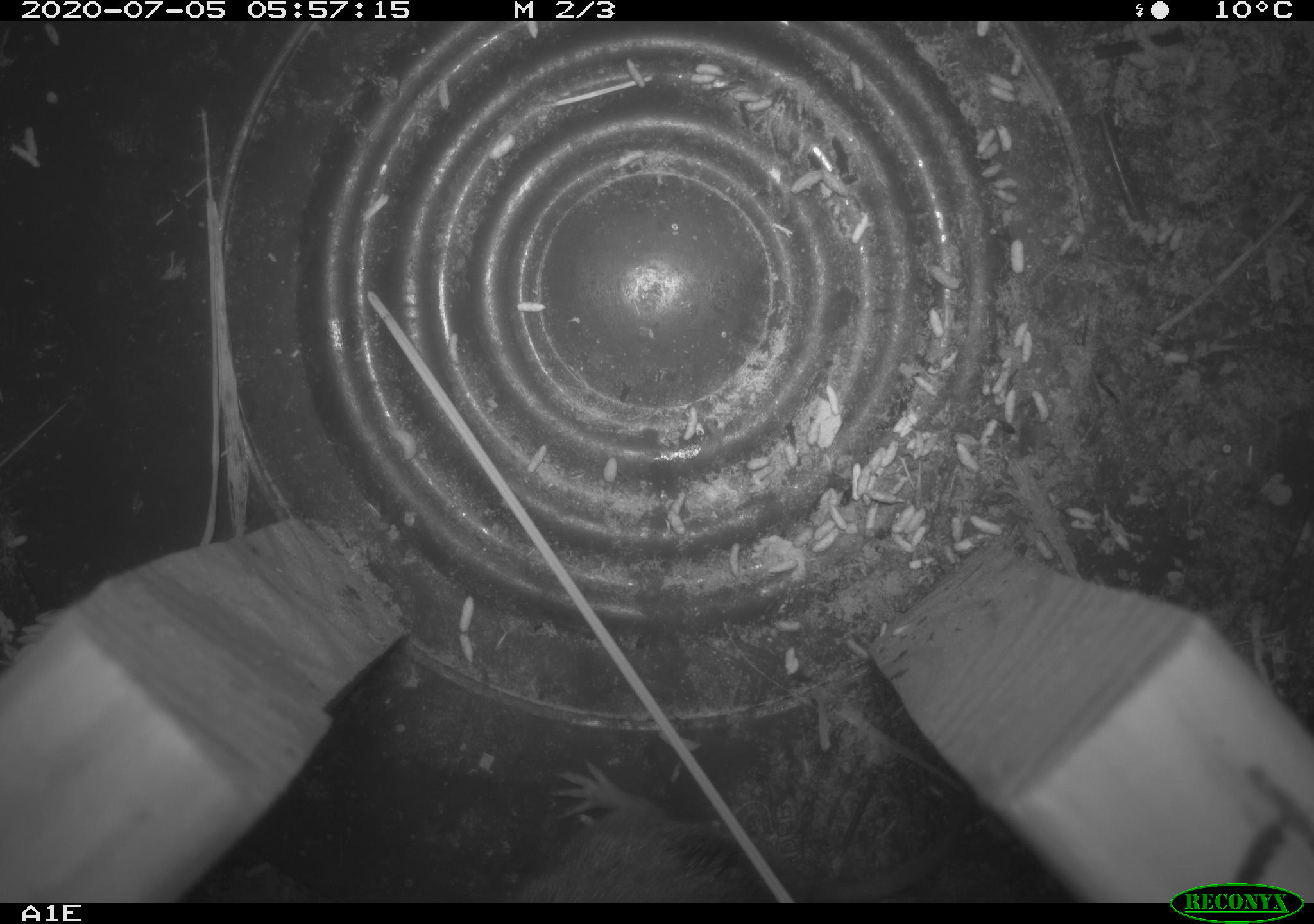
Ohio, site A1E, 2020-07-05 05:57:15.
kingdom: Animalia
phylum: Chordata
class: Mammalia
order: Rodentia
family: Cricetidae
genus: Microtus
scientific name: Microtus pennsylvanicus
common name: meadow vole